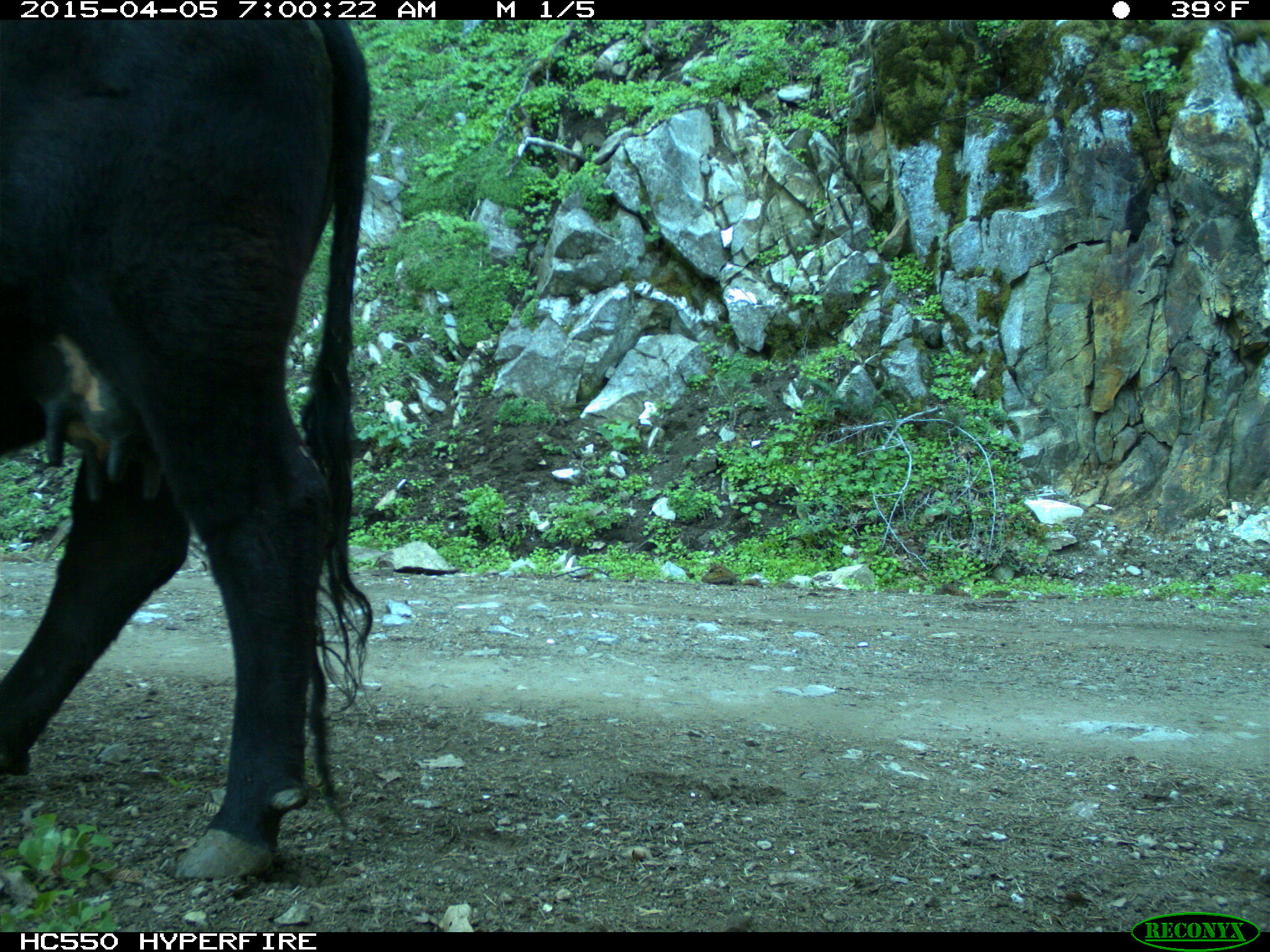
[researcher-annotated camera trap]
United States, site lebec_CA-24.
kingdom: Animalia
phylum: Chordata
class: Mammalia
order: Artiodactyla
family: Bovidae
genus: Bos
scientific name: Bos taurus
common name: domestic cow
Bos taurus (domestic cow).